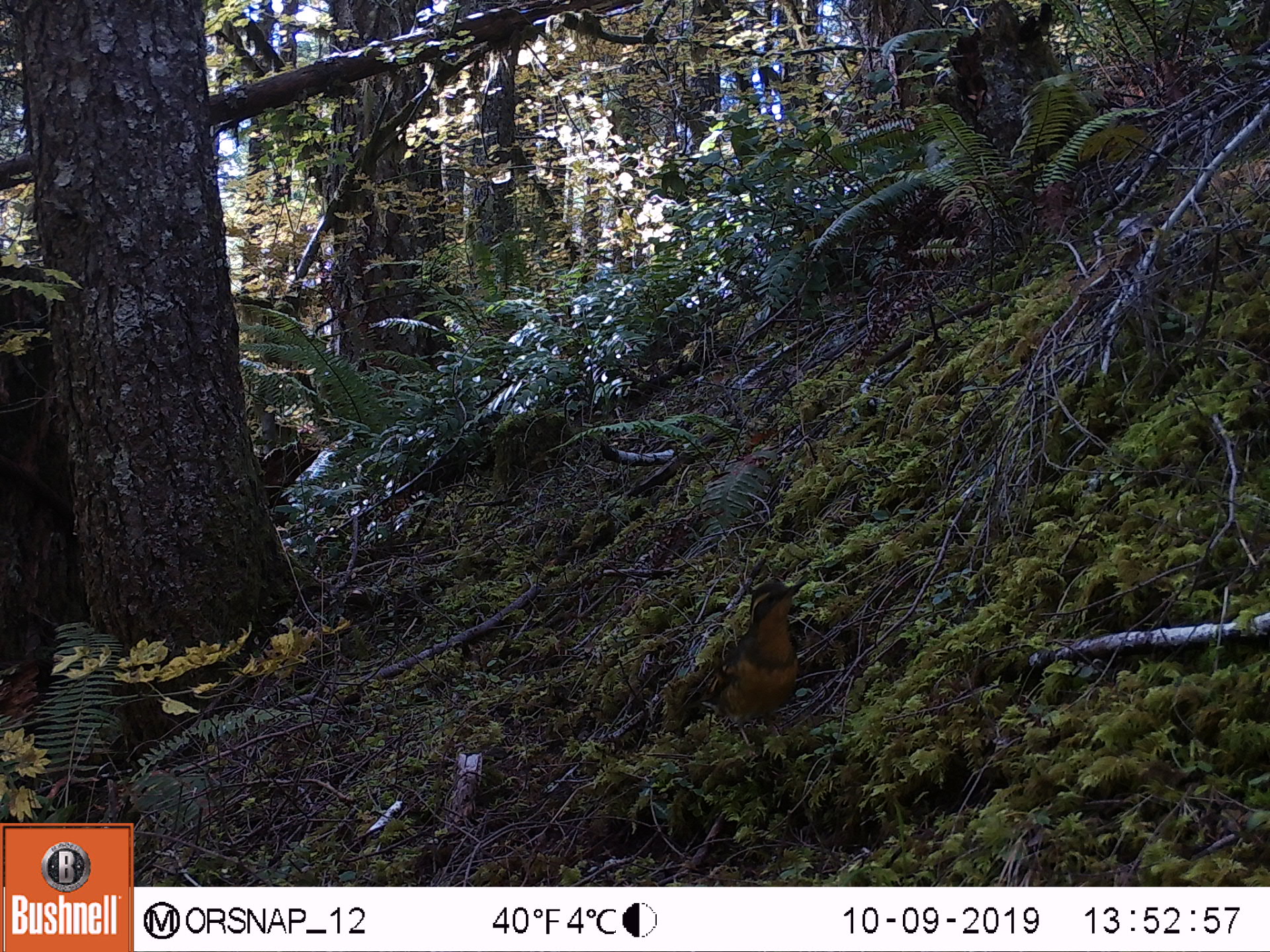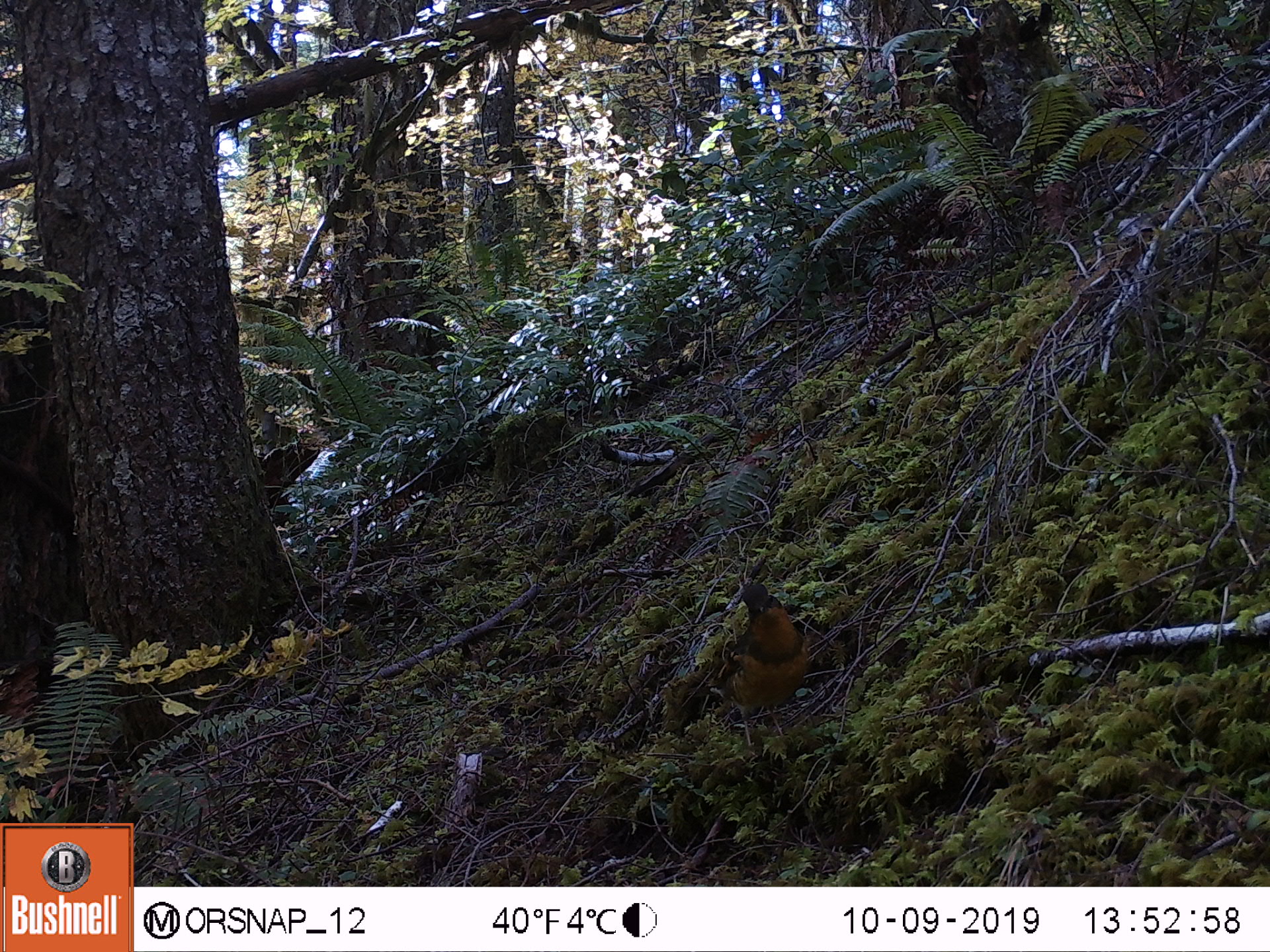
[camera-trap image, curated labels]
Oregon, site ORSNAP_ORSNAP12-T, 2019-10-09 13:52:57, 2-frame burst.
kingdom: Animalia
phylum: Chordata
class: Aves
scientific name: Aves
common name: bird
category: other bird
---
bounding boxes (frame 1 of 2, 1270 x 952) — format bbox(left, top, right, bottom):
other bird: bbox(652, 577, 826, 763)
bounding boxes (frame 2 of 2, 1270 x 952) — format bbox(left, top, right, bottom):
other bird: bbox(711, 575, 828, 786)